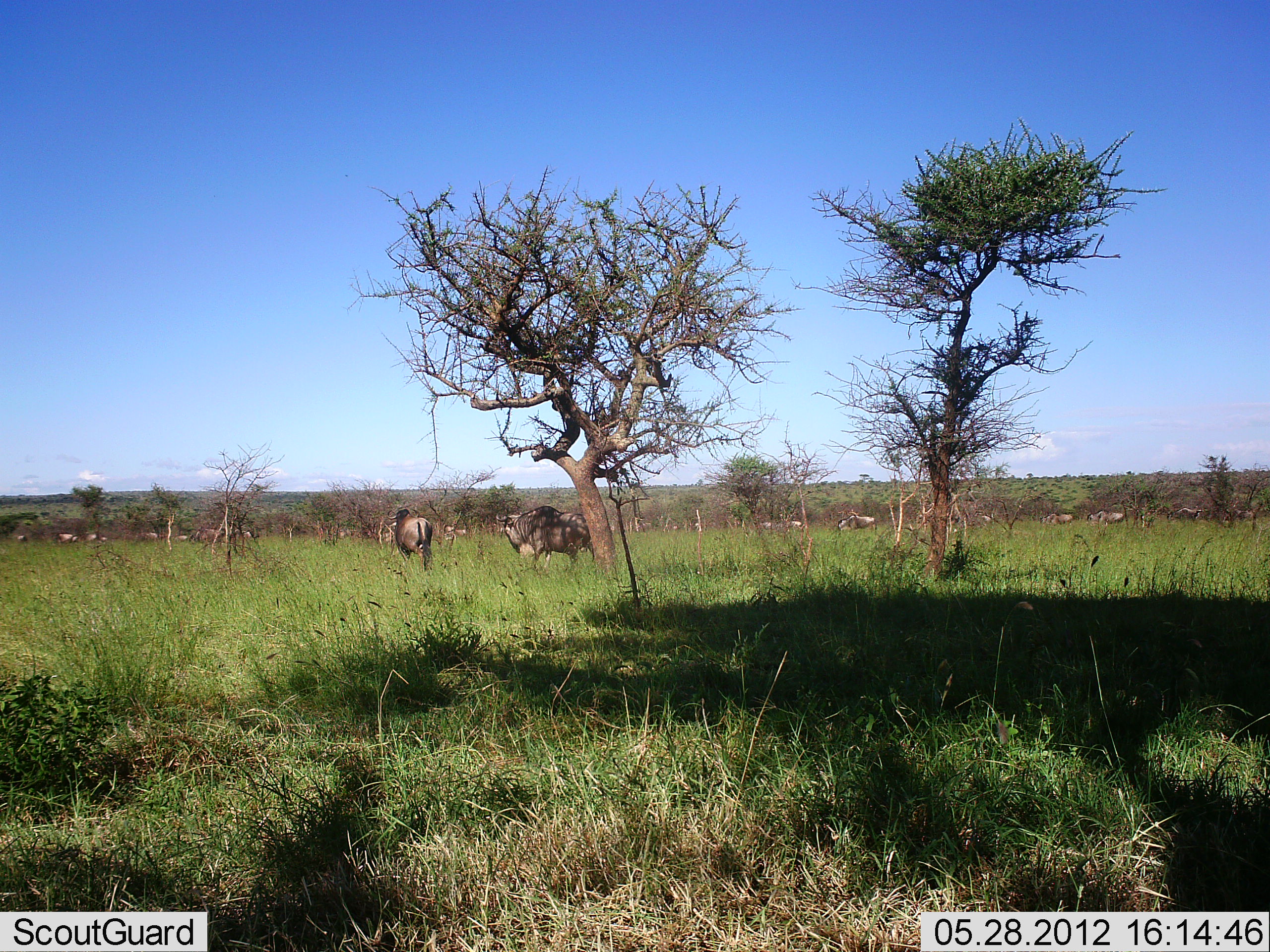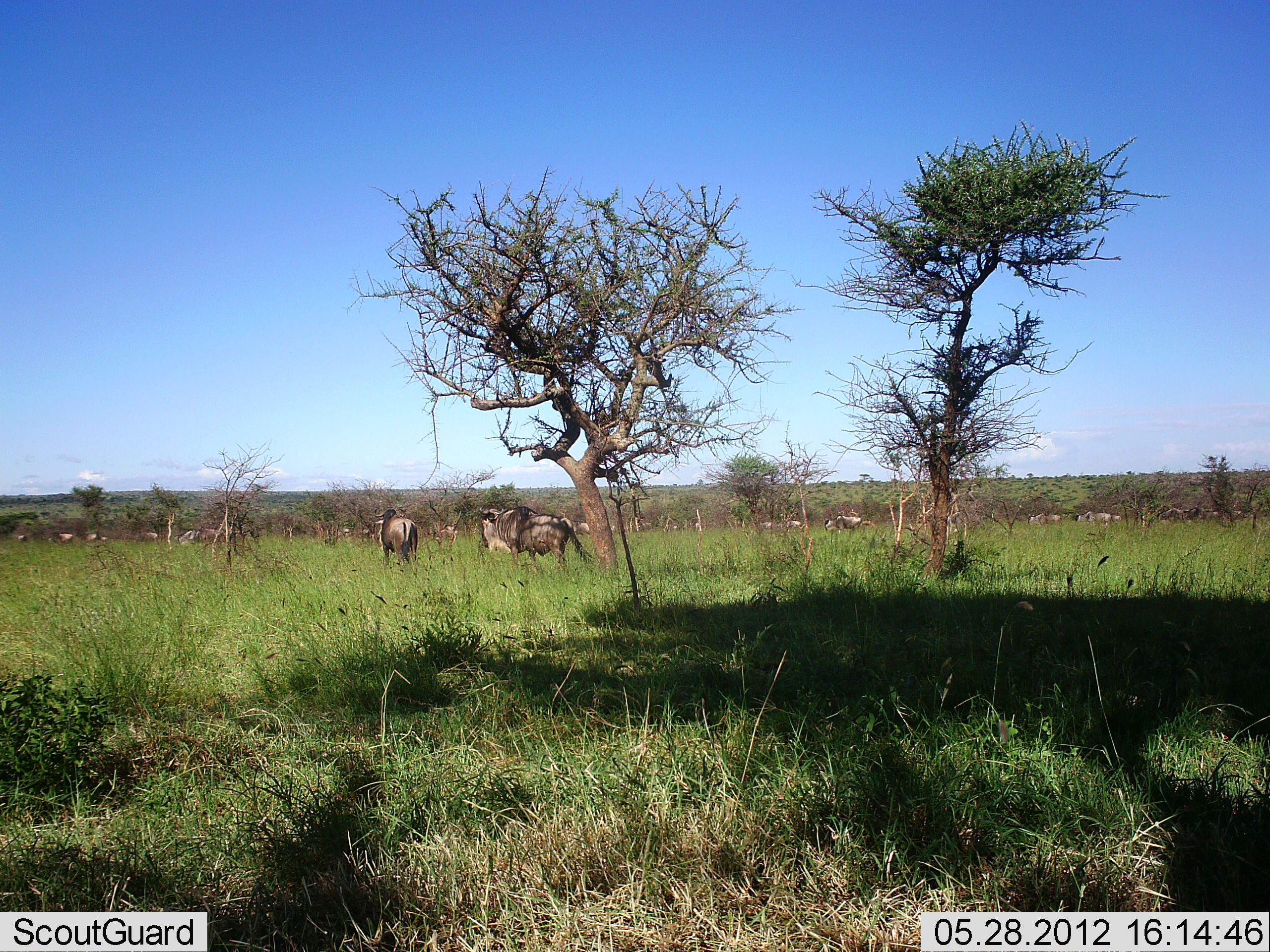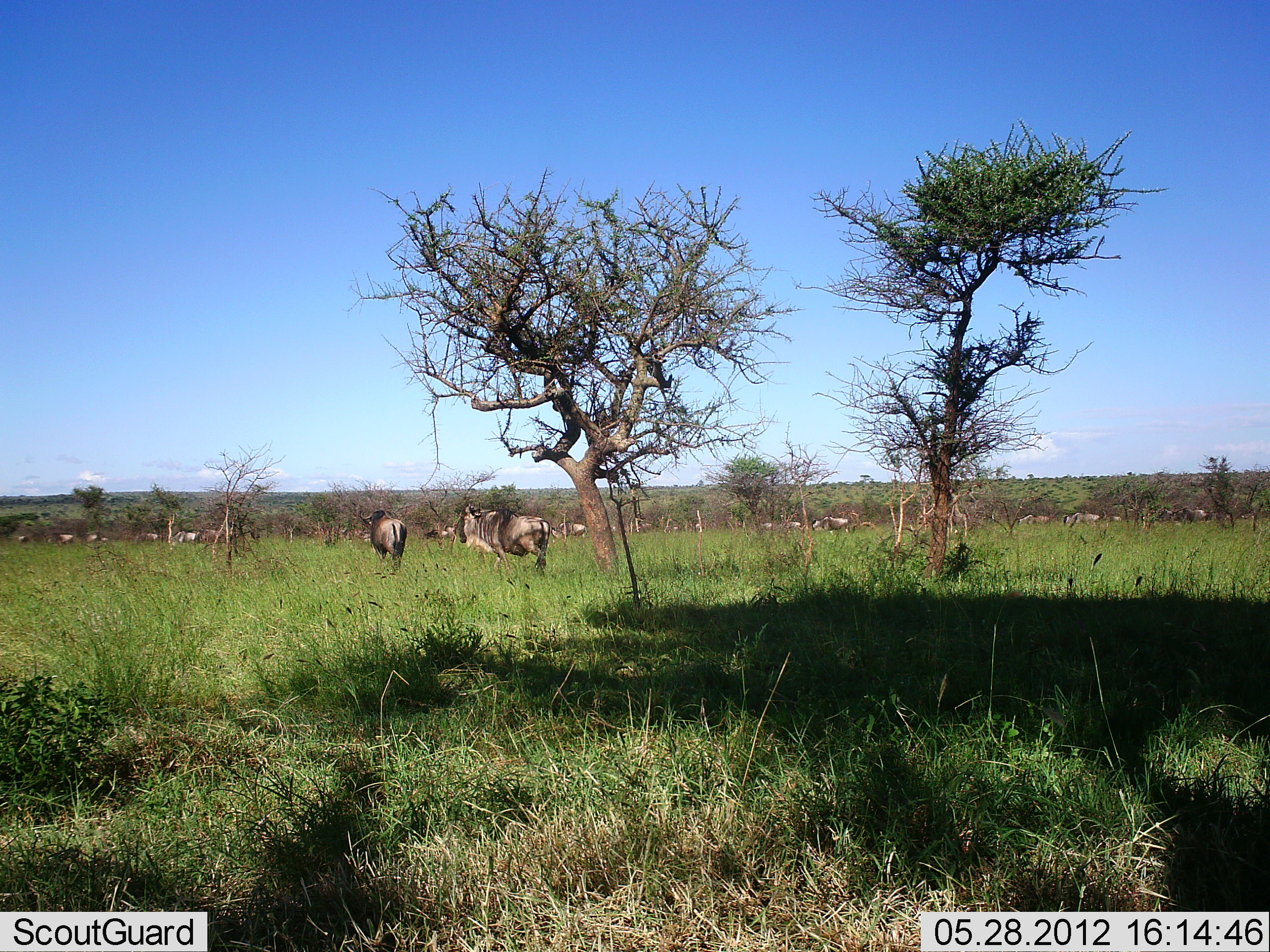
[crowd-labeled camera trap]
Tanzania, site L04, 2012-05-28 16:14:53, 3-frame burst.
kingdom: Animalia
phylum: Chordata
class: Mammalia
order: Artiodactyla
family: Bovidae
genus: Connochaetes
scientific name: Connochaetes taurinus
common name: blue wildebeest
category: wildebeest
Wildebeest (blue wildebeest) (Connochaetes taurinus), count 11-50. Behavior (volunteer vote fractions): standing 0%, resting 0%, moving 100%, interacting 10%. Young present (vote fraction): 0%. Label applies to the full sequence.